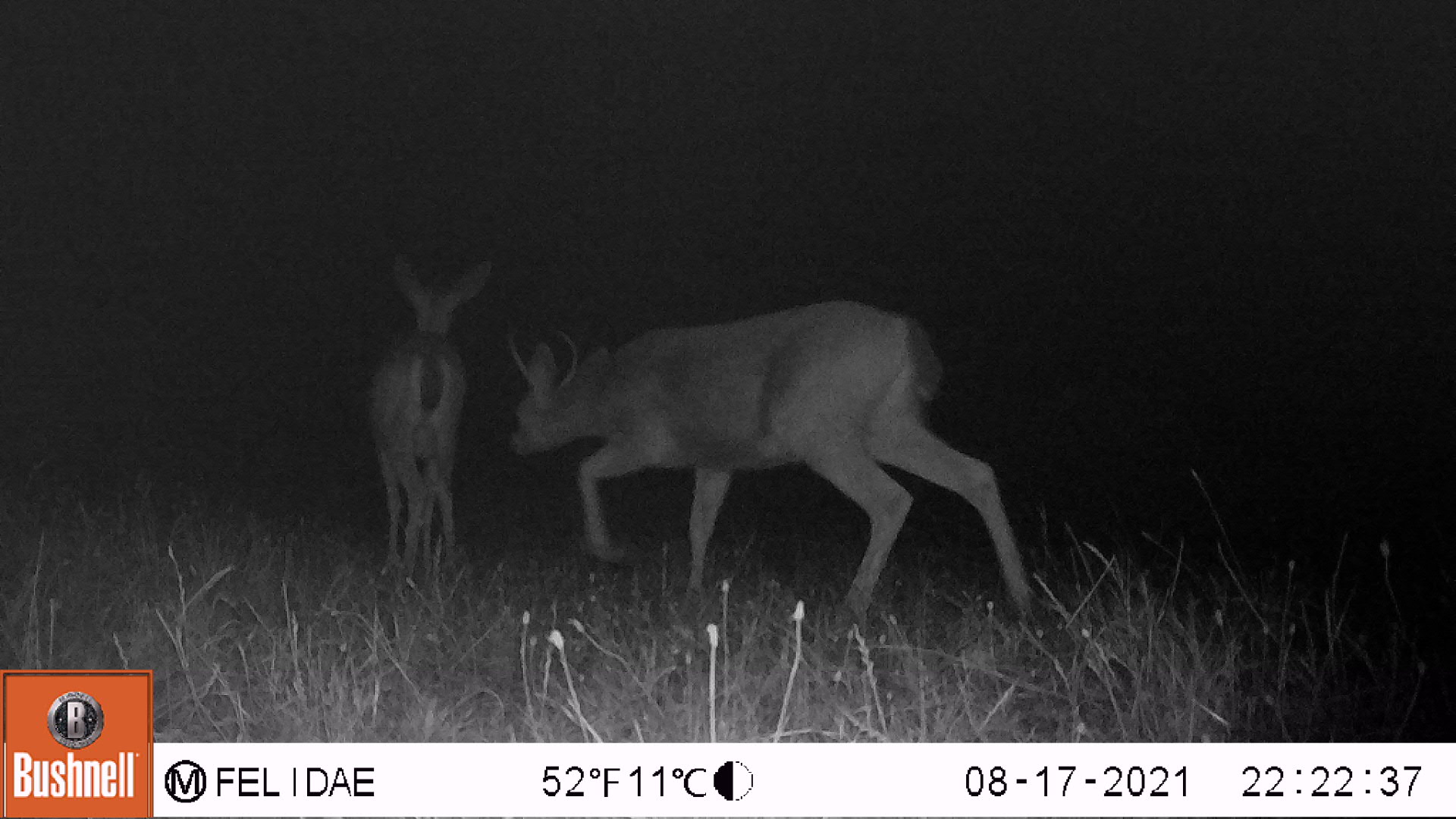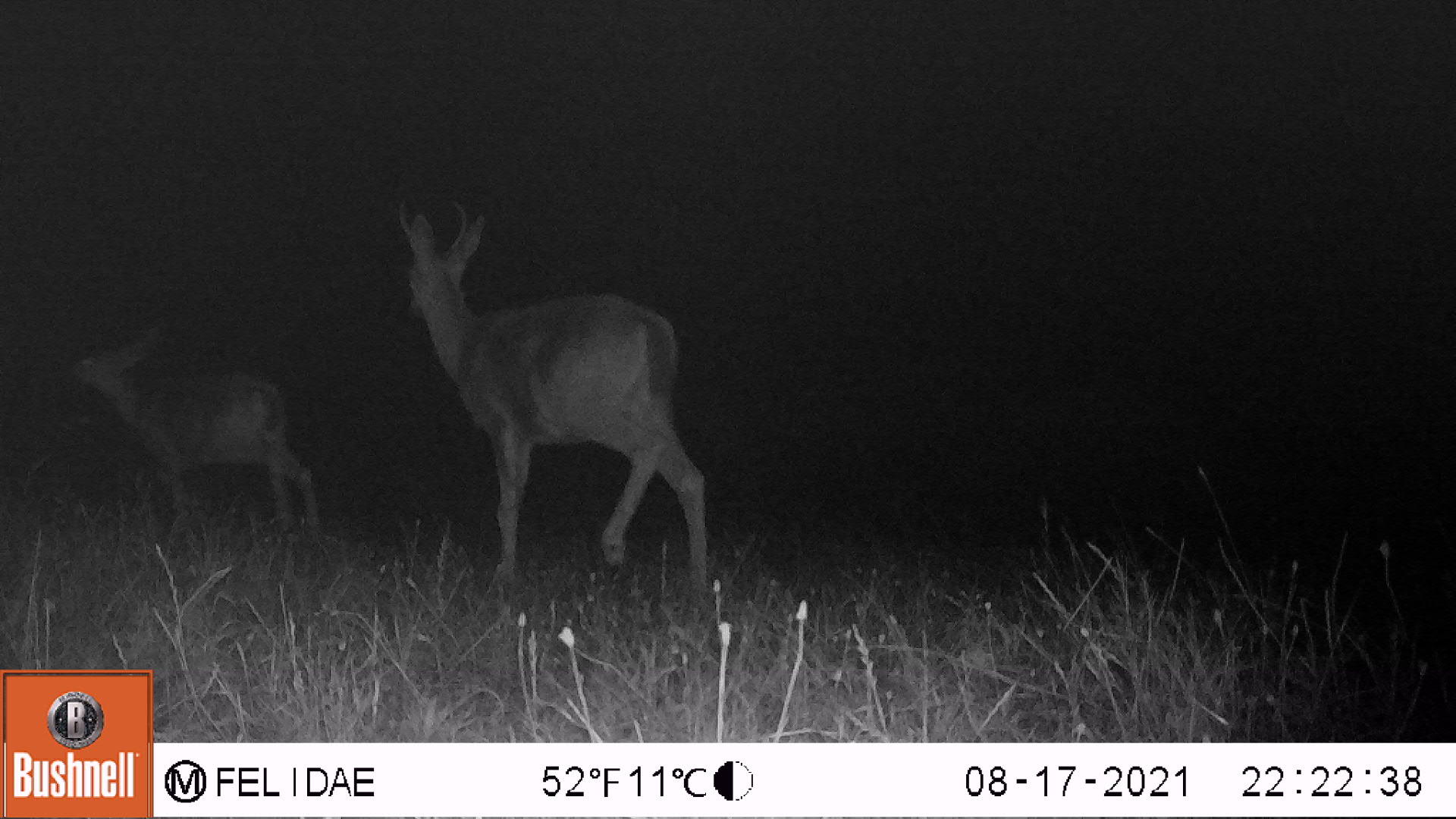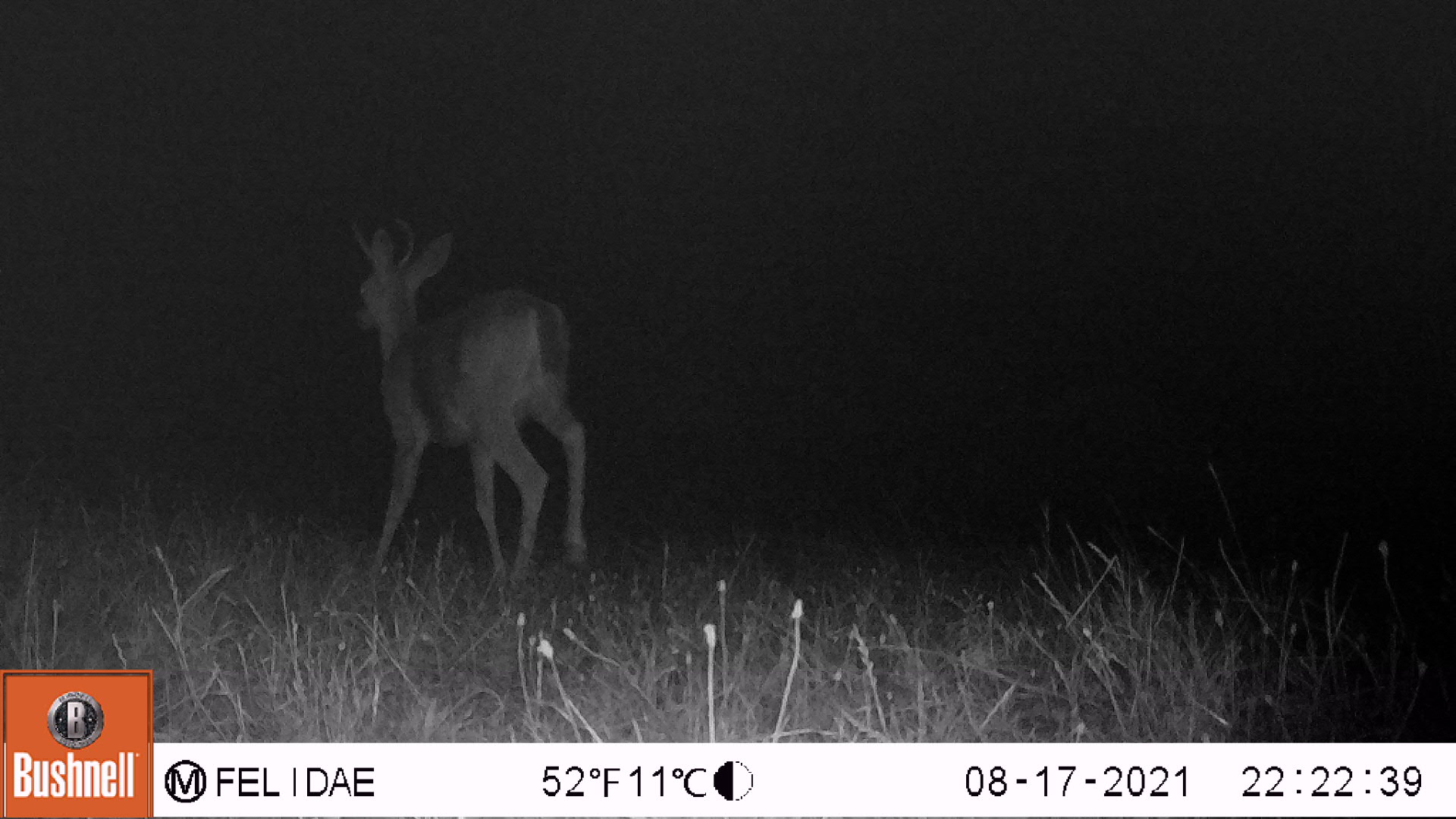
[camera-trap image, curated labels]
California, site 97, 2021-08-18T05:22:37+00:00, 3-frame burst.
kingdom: Animalia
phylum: Chordata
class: Mammalia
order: Artiodactyla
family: Cervidae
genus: Odocoileus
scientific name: Odocoileus hemionus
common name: mule deer